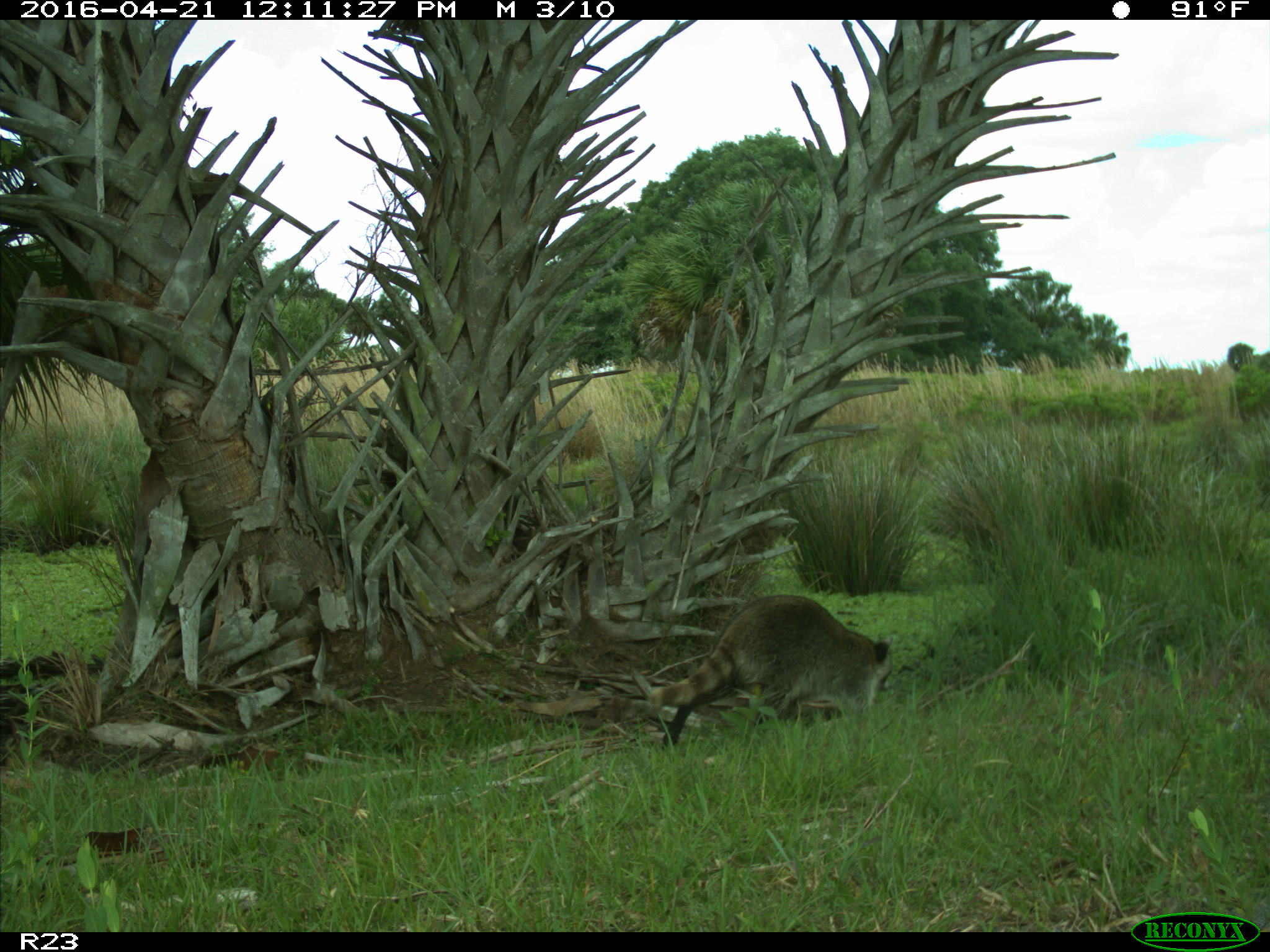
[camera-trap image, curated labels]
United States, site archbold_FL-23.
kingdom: Animalia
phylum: Chordata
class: Mammalia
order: Carnivora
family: Procyonidae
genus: Procyon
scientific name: Procyon lotor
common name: common raccoon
Procyon lotor (common raccoon).